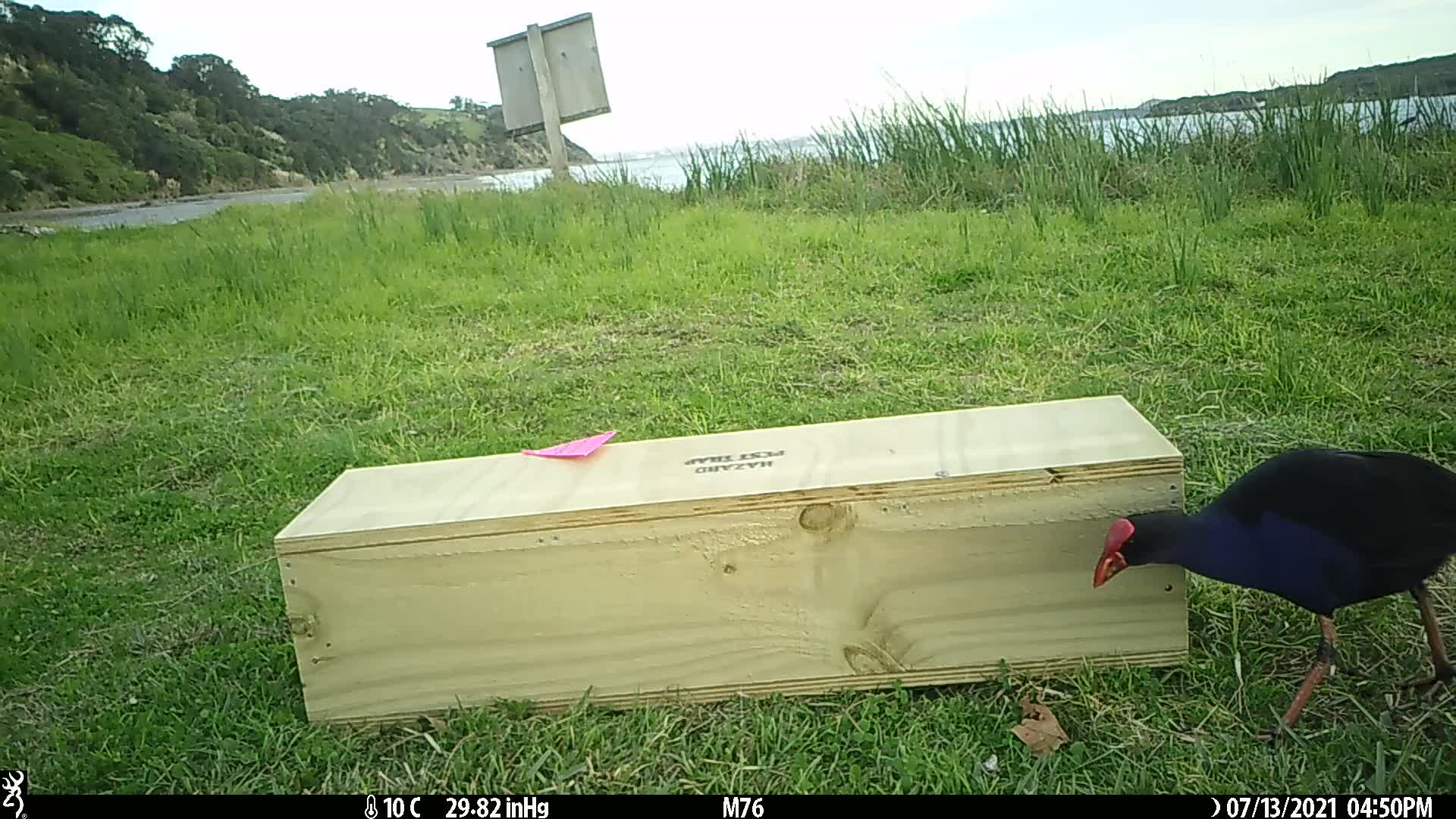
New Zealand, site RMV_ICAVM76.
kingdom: Animalia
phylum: Chordata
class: Aves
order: Gruiformes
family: Rallidae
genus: Porphyrio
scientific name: Porphyrio melanotus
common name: australasian swamphen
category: pukeko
Pukeko (australasian swamphen) (Porphyrio melanotus).